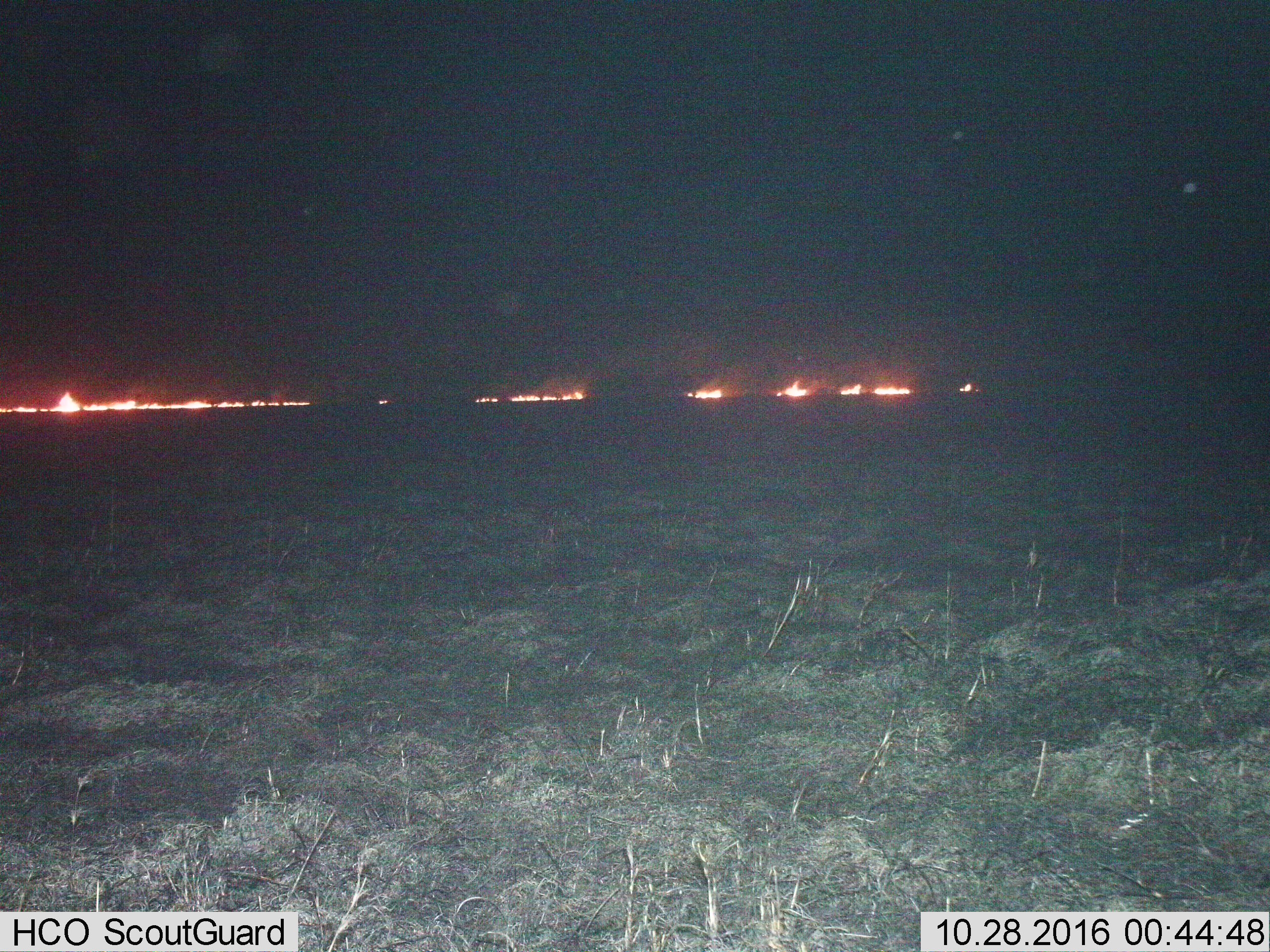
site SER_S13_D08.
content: unidentified animal